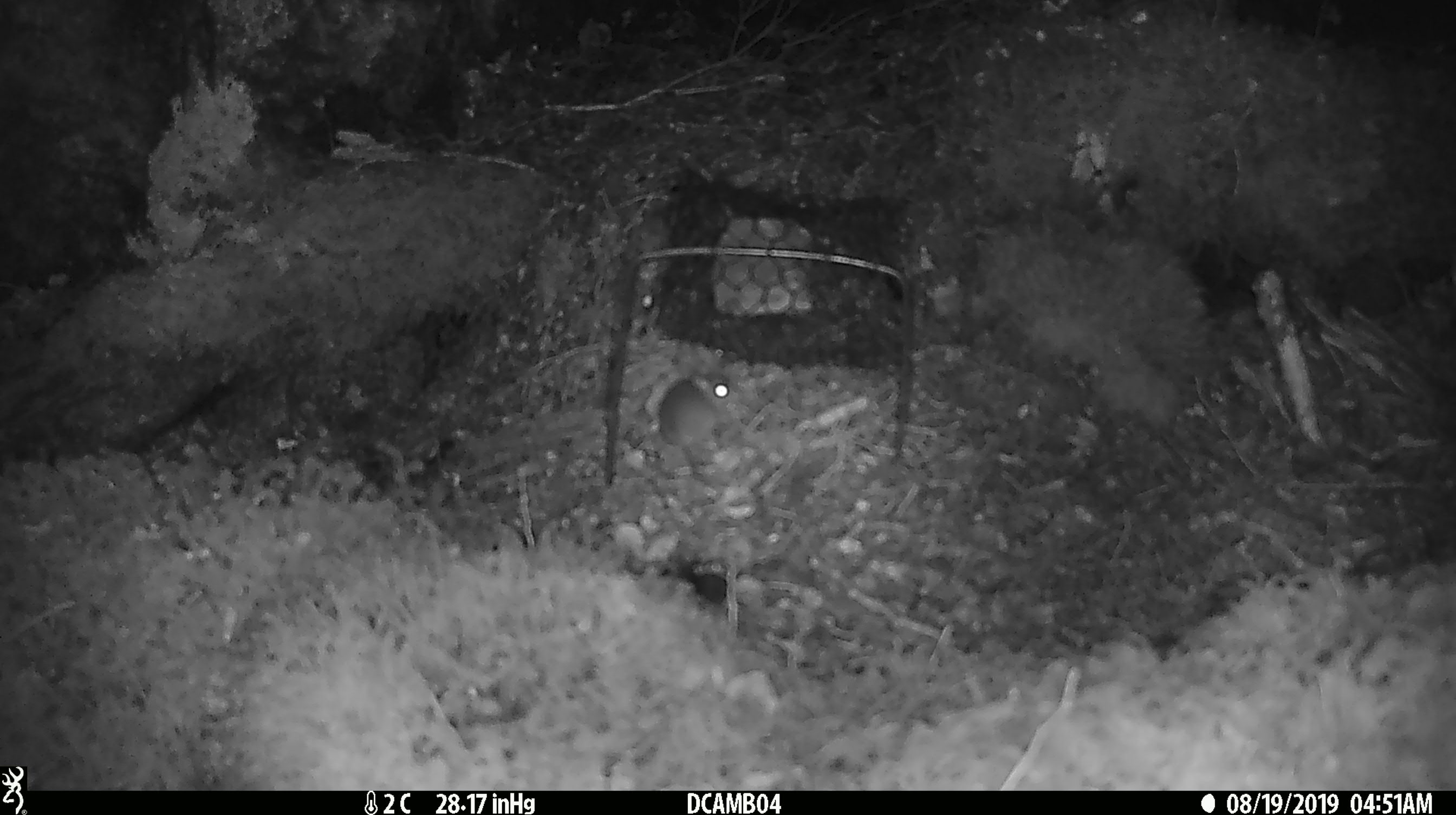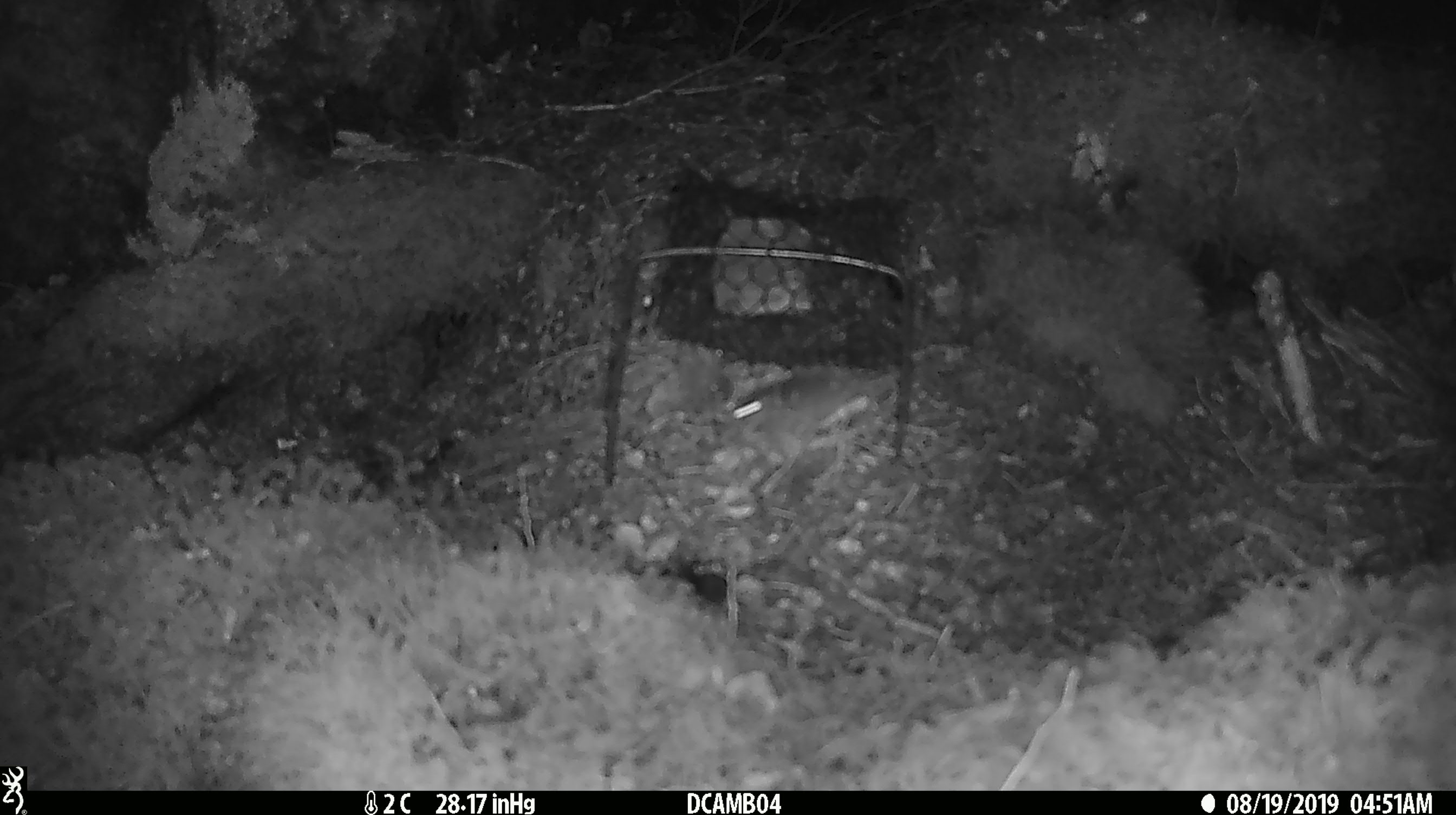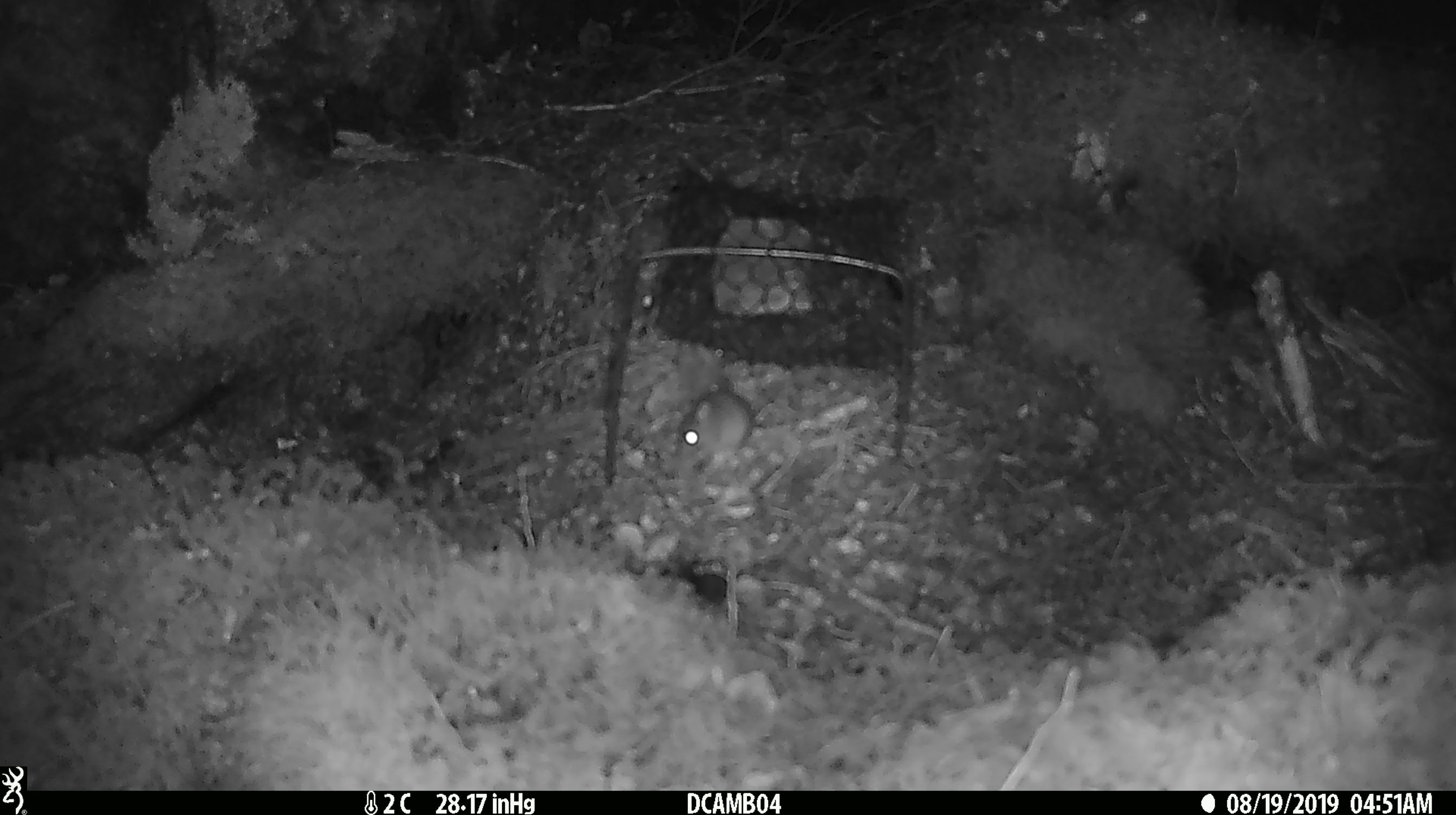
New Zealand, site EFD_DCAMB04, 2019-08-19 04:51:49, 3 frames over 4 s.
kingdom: Animalia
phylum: Chordata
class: Mammalia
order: Rodentia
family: Muridae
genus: Mus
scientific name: Mus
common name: mouse